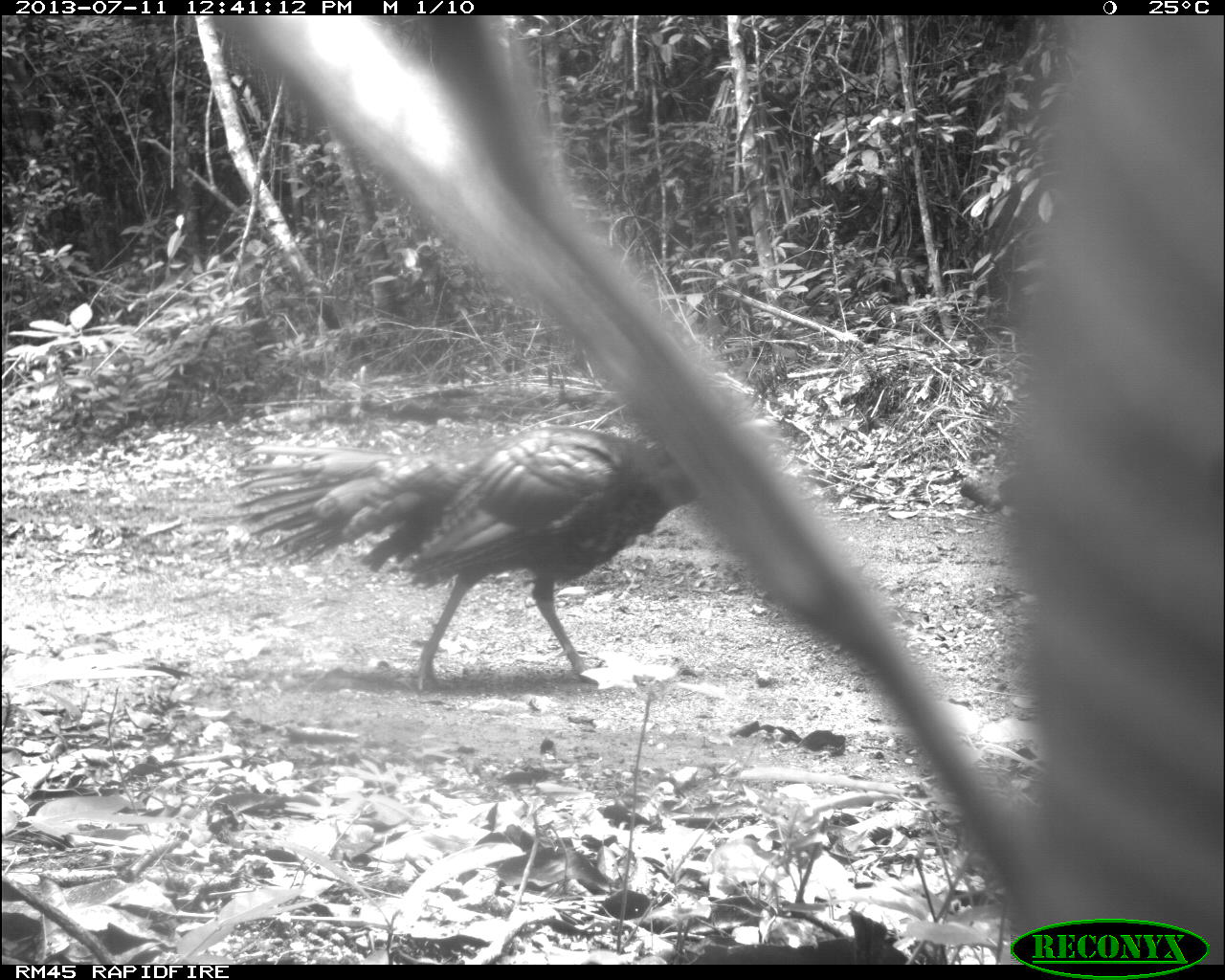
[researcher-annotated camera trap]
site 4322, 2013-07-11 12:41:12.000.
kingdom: Animalia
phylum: Chordata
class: Aves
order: Galliformes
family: Phasianidae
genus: Meleagris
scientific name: Meleagris ocellata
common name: ocellated turkey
Meleagris ocellata (ocellated turkey), count 2.